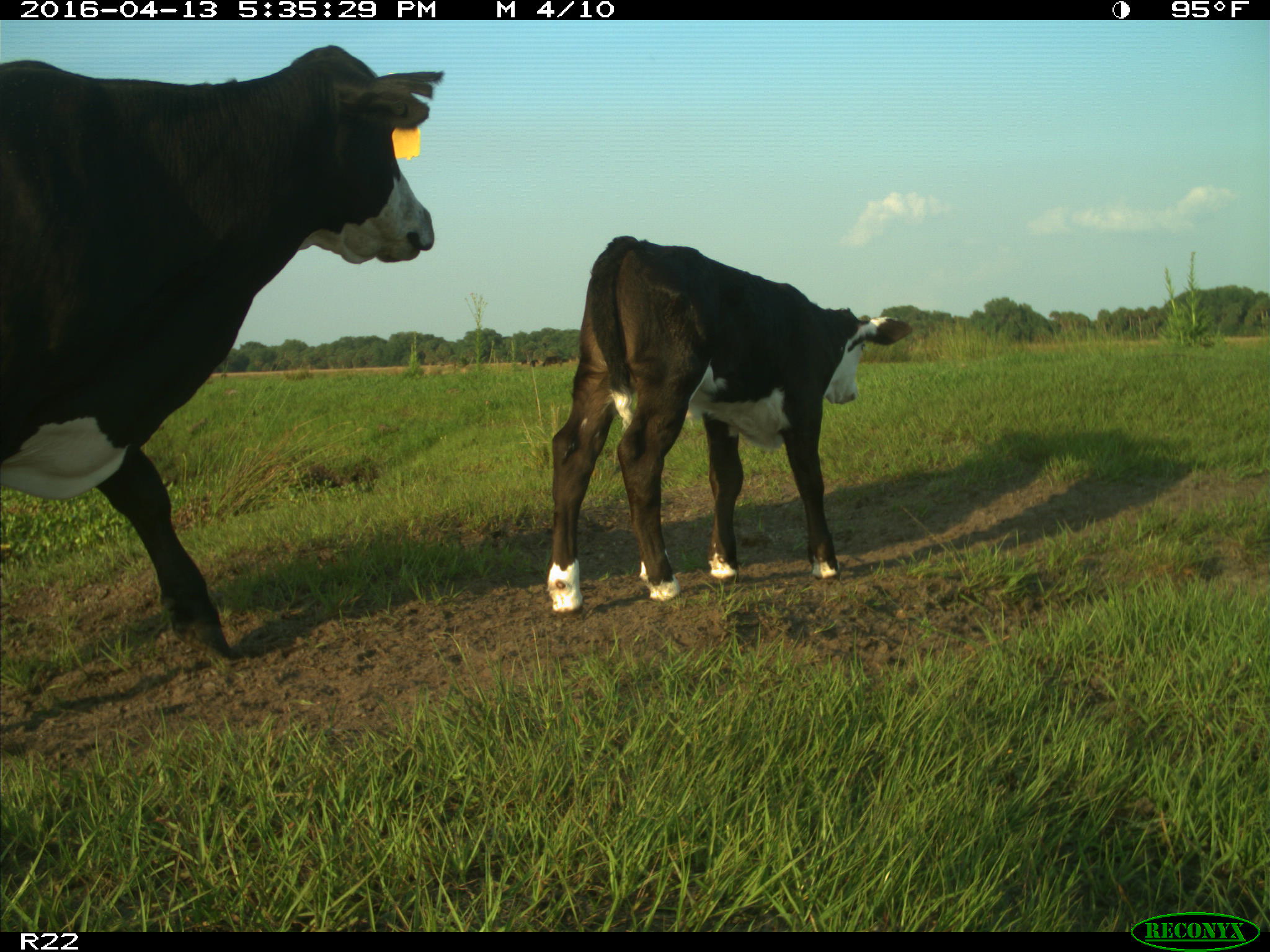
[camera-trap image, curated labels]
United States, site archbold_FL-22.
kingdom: Animalia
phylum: Chordata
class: Mammalia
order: Artiodactyla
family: Bovidae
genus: Bos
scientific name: Bos taurus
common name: domestic cow